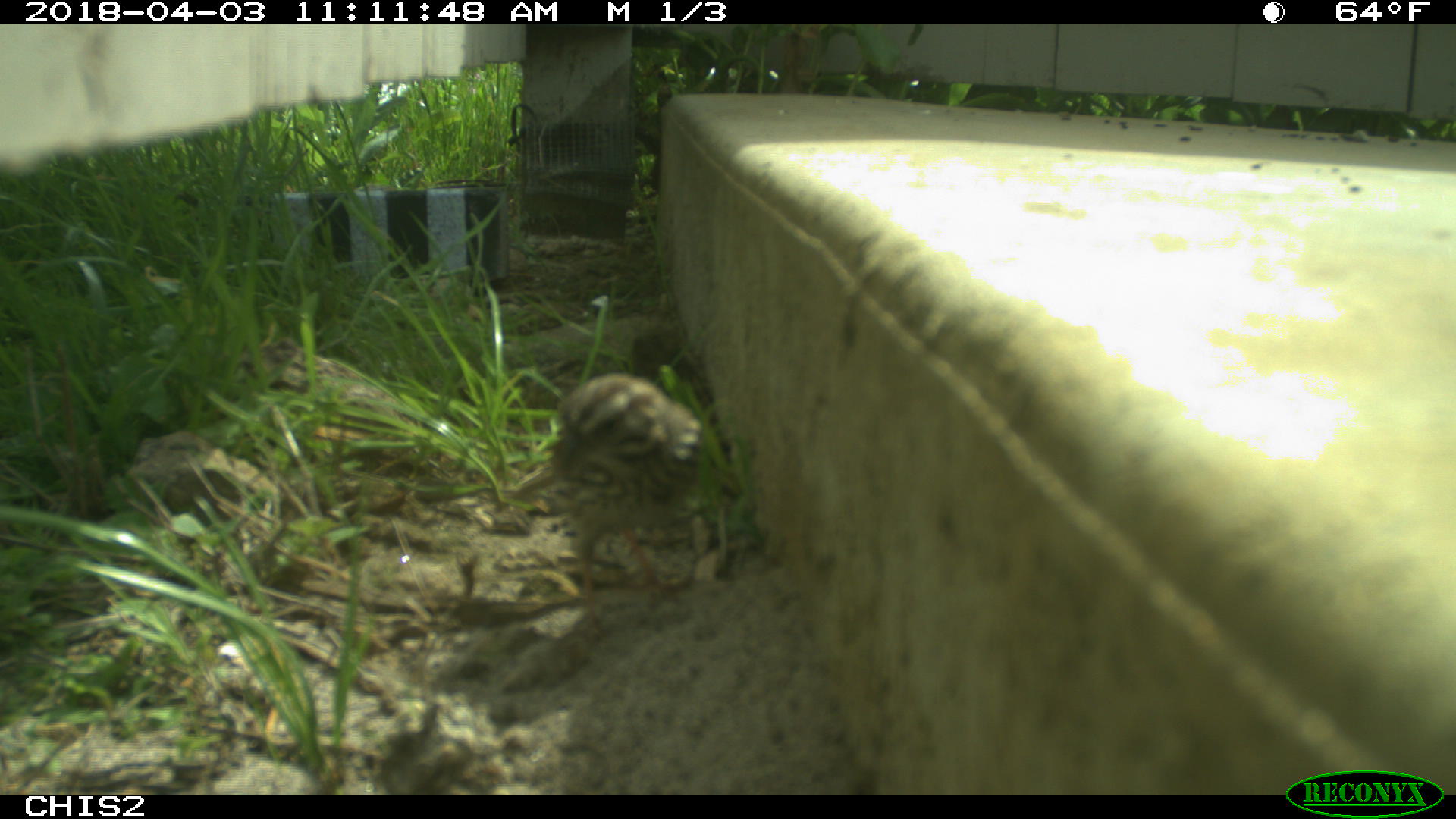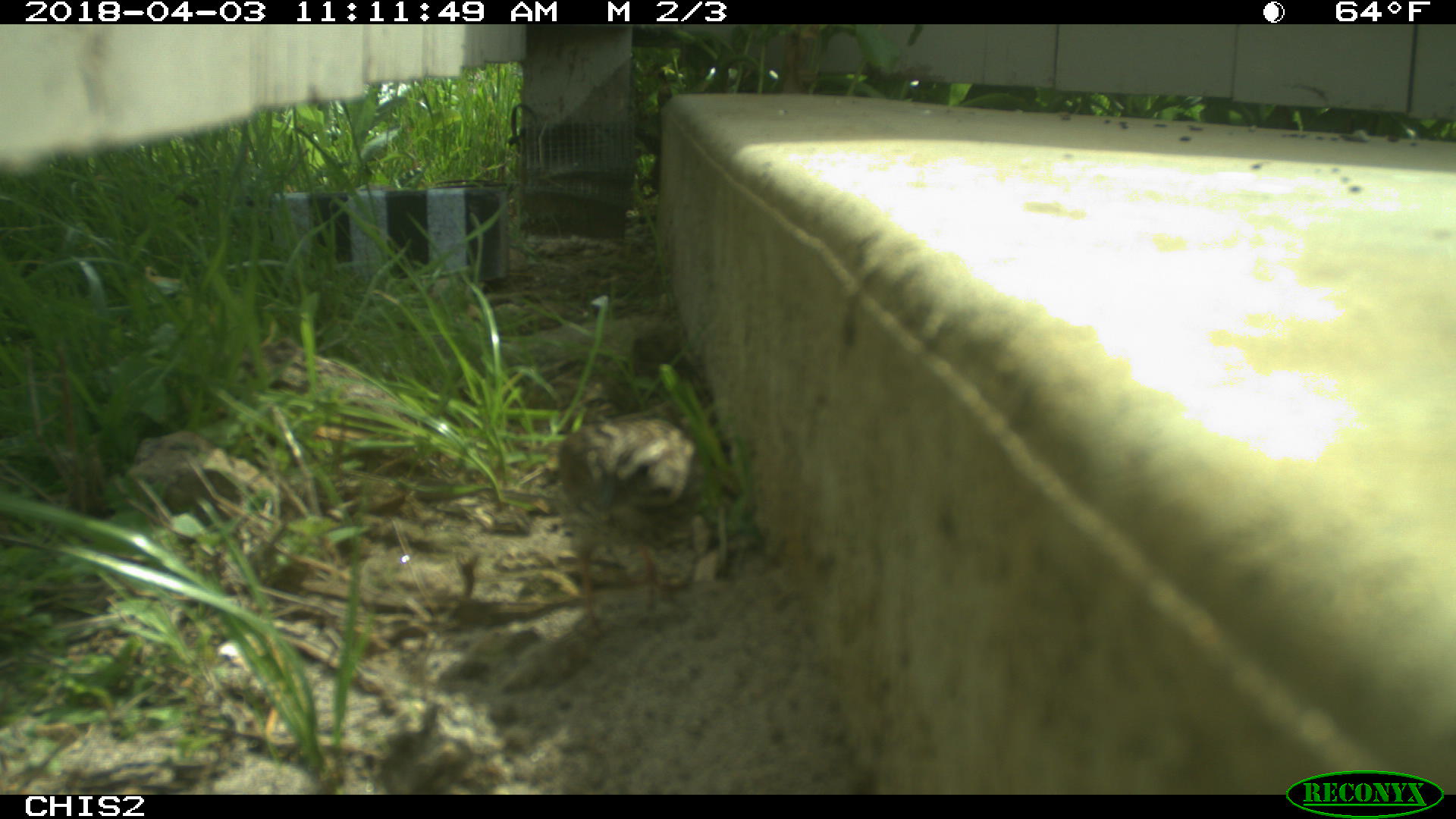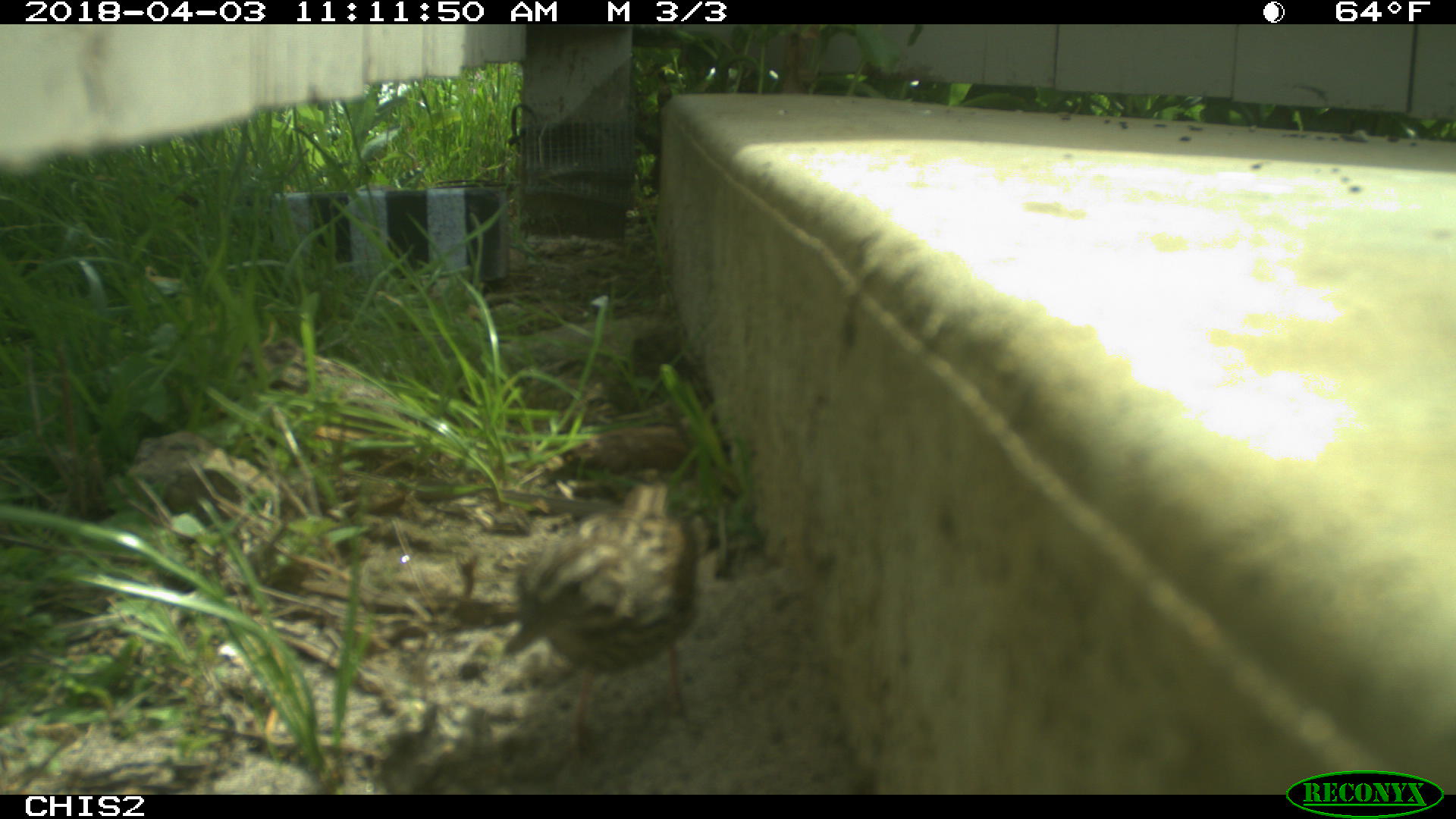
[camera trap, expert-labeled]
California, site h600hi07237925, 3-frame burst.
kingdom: Animalia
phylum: Chordata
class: Aves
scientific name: Aves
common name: bird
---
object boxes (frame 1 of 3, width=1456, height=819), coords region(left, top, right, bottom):
bird: region(497, 369, 704, 639)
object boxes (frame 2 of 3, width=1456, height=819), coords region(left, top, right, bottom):
bird: region(558, 417, 695, 517)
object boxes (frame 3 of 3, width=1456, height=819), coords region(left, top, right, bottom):
bird: region(498, 481, 698, 761)